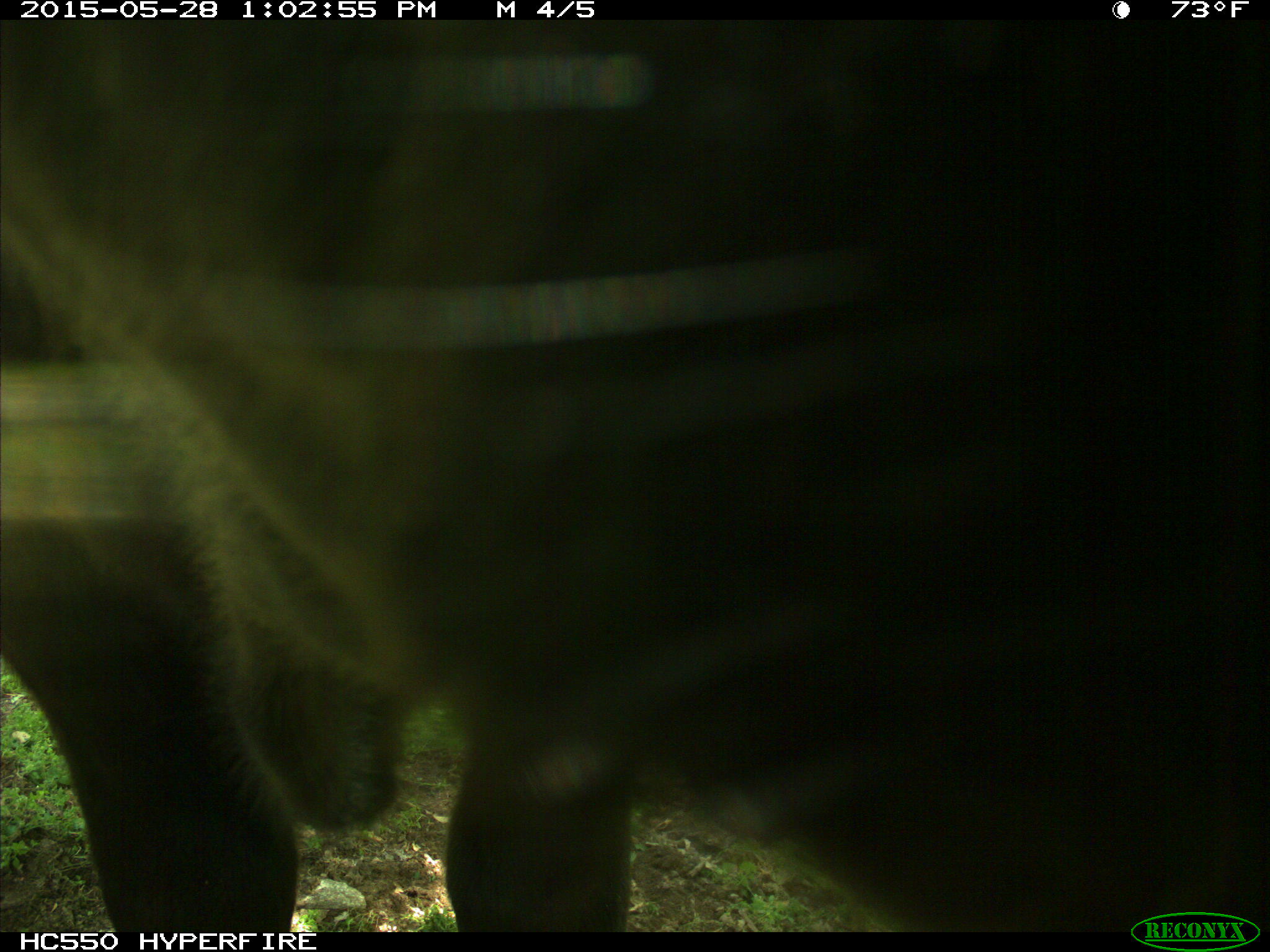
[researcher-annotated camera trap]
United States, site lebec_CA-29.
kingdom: Animalia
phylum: Chordata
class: Mammalia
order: Artiodactyla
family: Bovidae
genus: Bos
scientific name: Bos taurus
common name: domestic cow